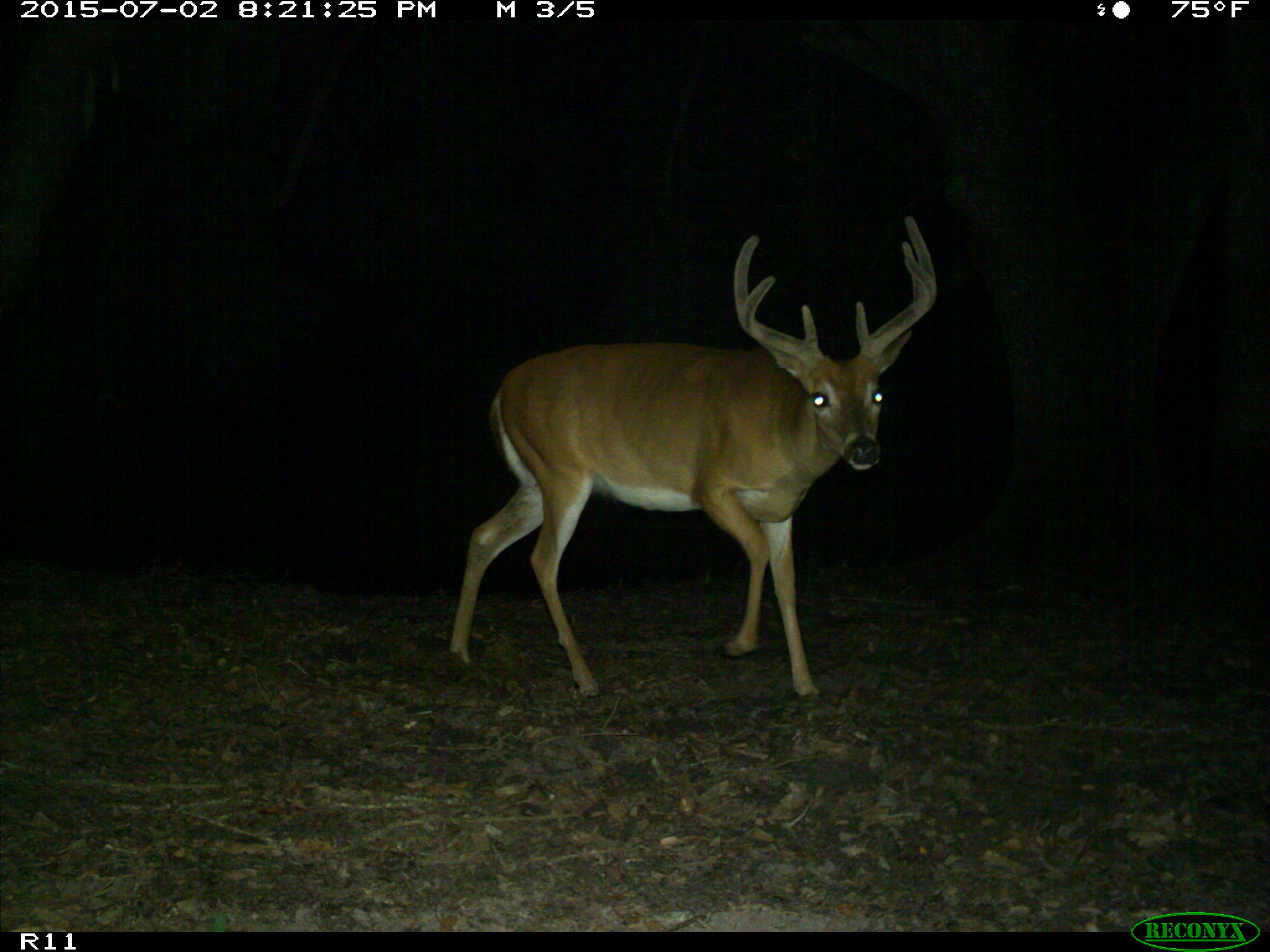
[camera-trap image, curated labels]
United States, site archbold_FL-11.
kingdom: Animalia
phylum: Chordata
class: Mammalia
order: Artiodactyla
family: Cervidae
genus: Odocoileus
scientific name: Odocoileus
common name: deer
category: unidentified deer